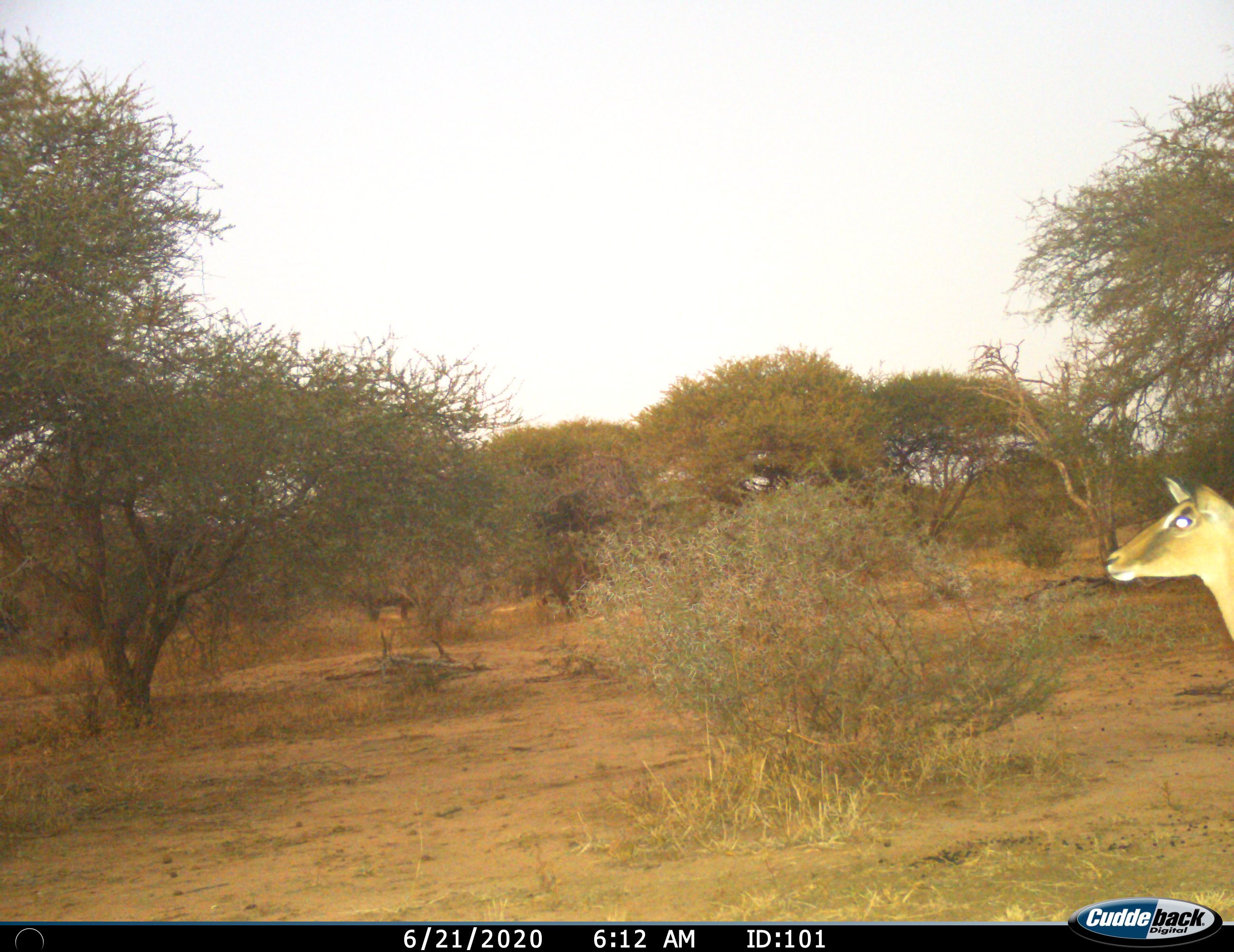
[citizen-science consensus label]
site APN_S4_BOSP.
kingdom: Animalia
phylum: Chordata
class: Mammalia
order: Artiodactyla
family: Bovidae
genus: Aepyceros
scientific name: Aepyceros melampus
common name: impala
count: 1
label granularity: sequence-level